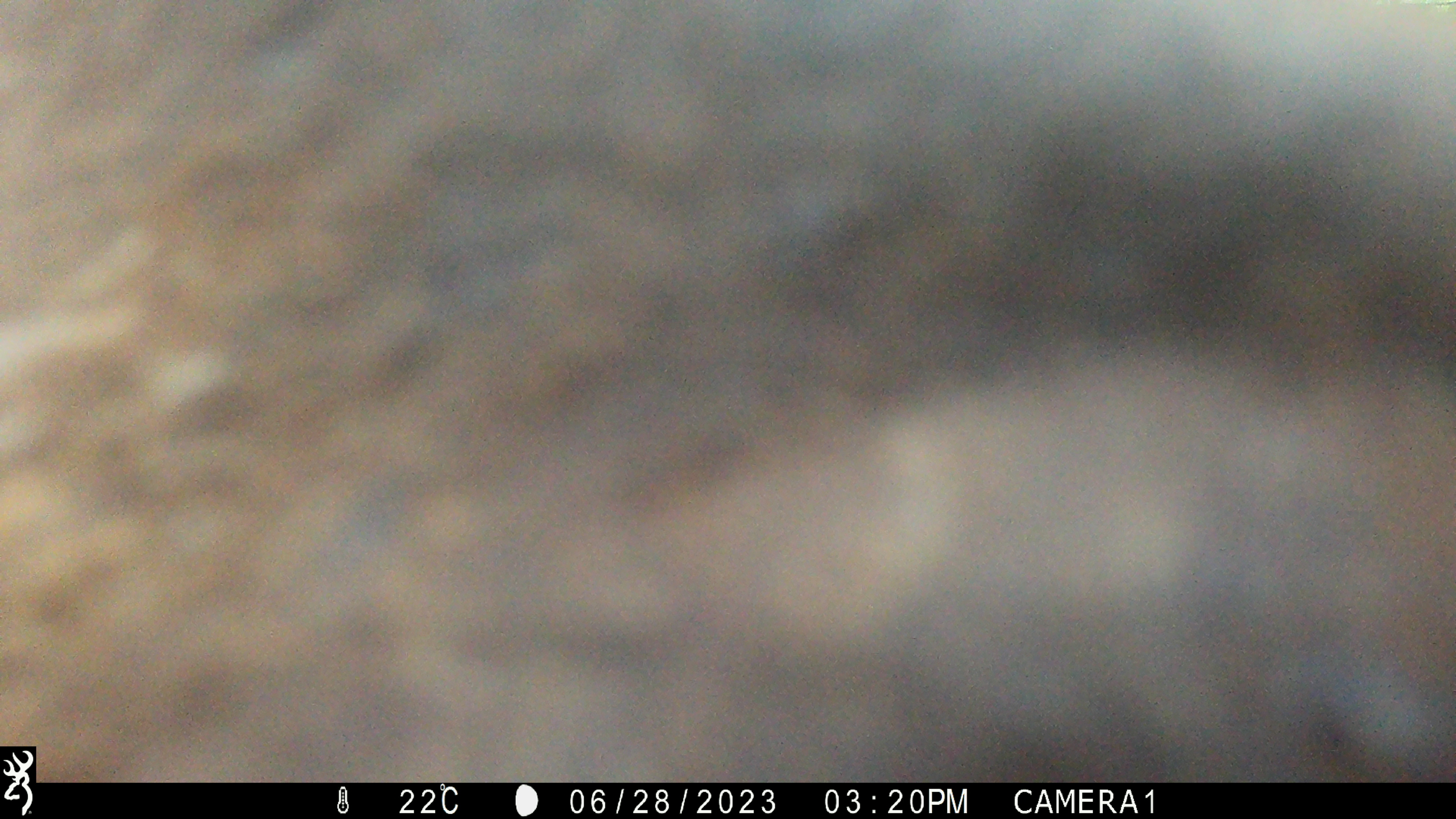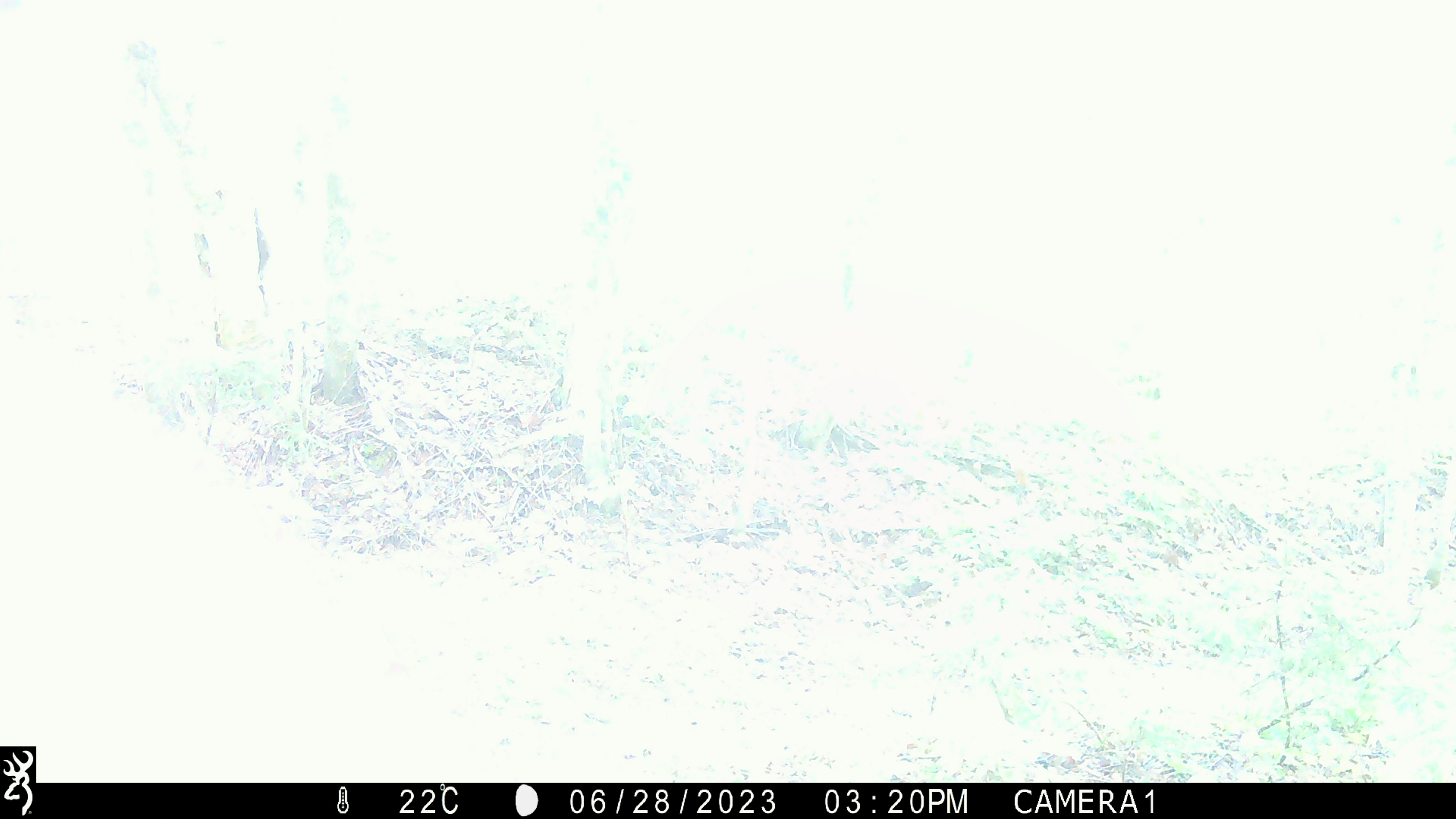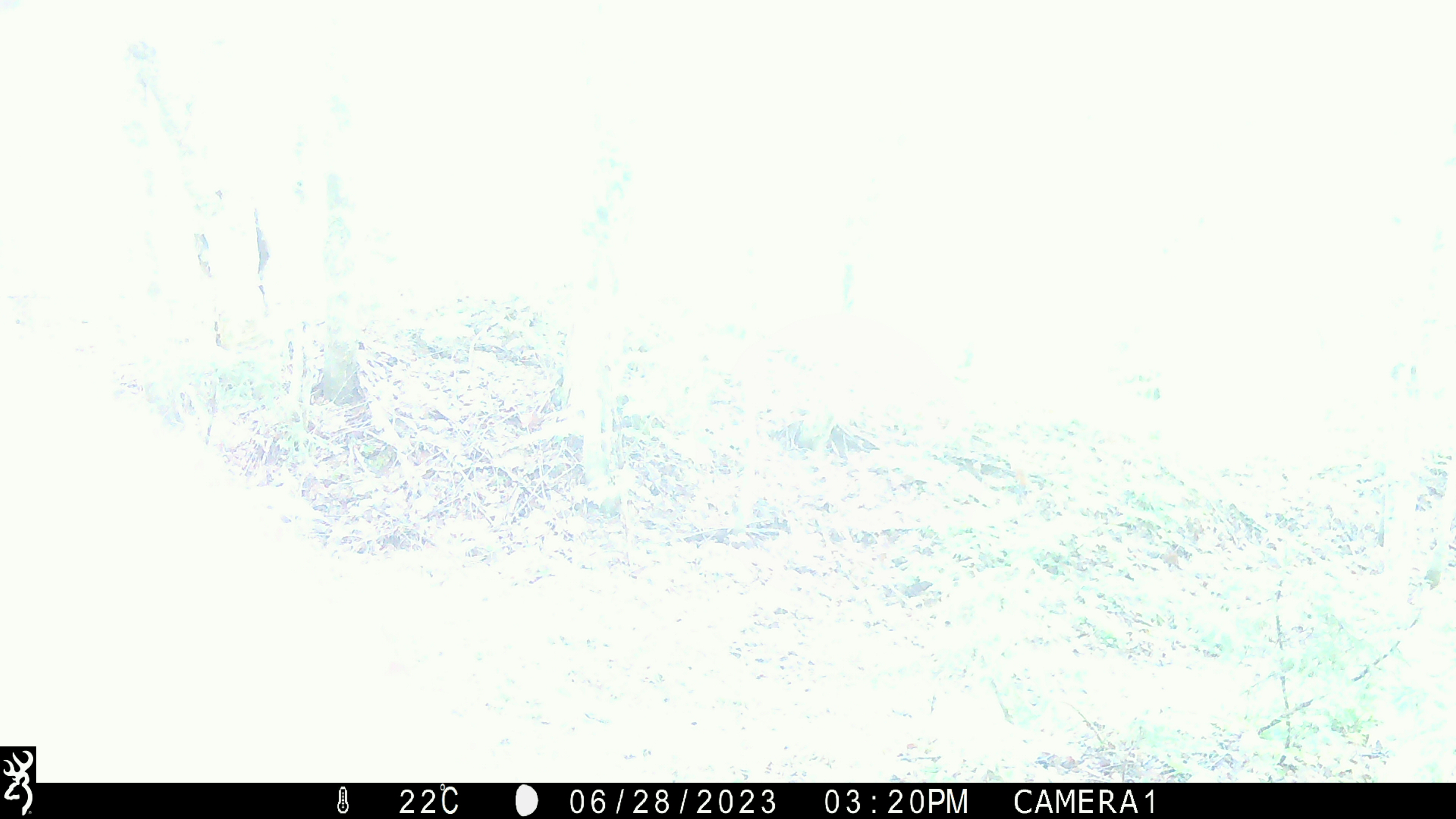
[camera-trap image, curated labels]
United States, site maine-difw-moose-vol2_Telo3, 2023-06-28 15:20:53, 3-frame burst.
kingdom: Animalia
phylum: Chordata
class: Mammalia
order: Artiodactyla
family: Cervidae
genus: Alces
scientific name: Alces alces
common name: moose